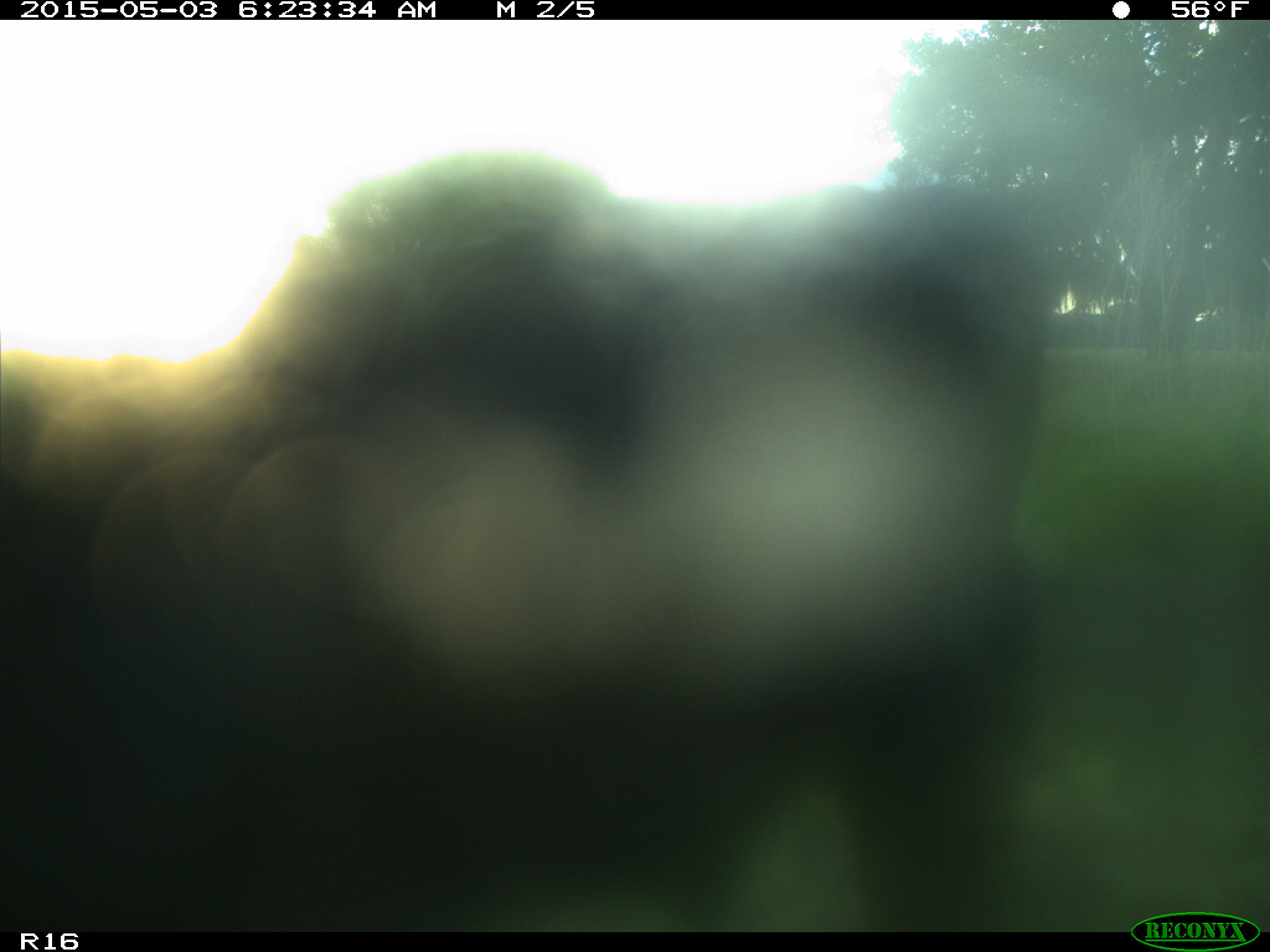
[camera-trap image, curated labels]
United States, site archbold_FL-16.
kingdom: Animalia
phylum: Chordata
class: Mammalia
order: Artiodactyla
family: Bovidae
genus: Bos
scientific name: Bos taurus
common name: domestic cow